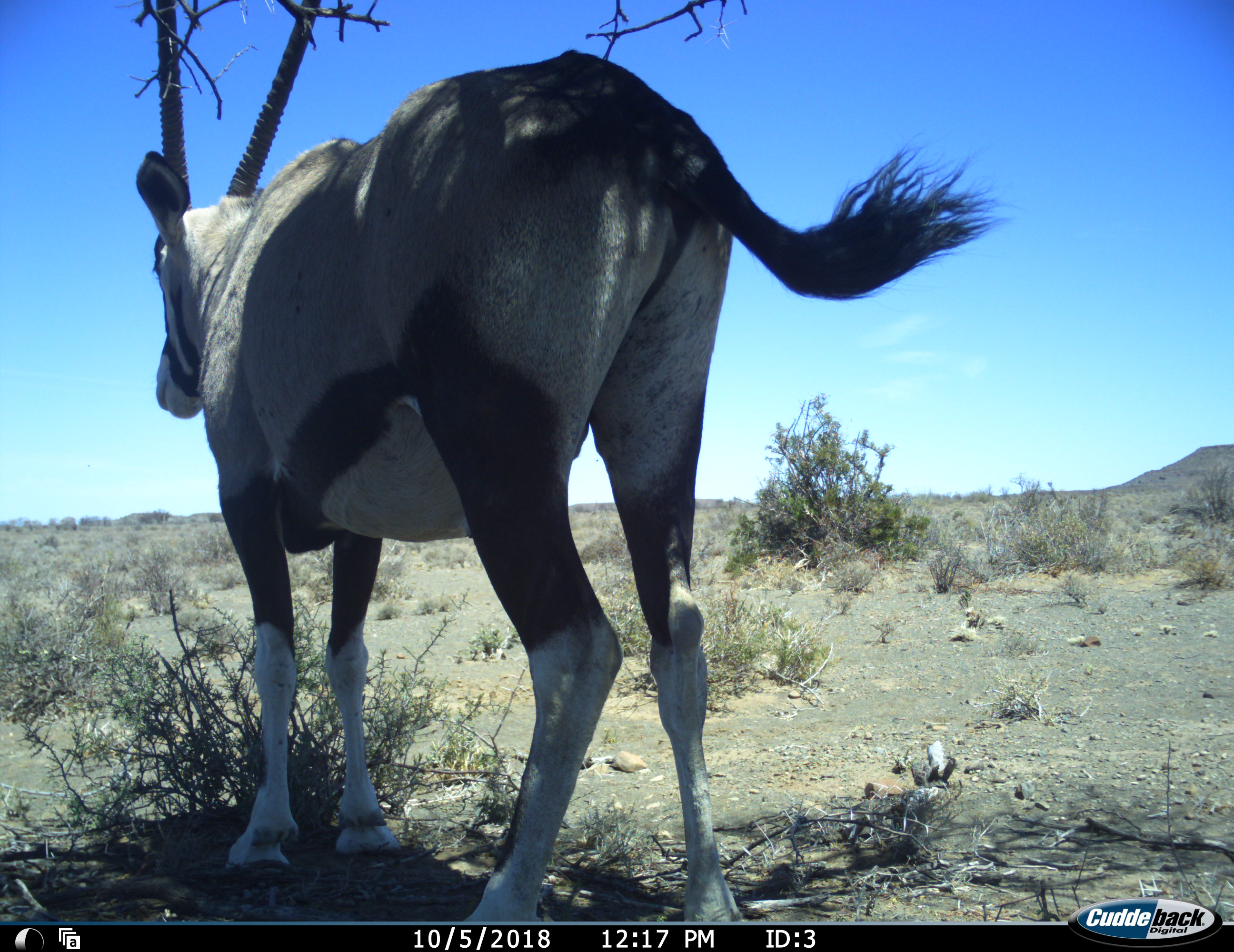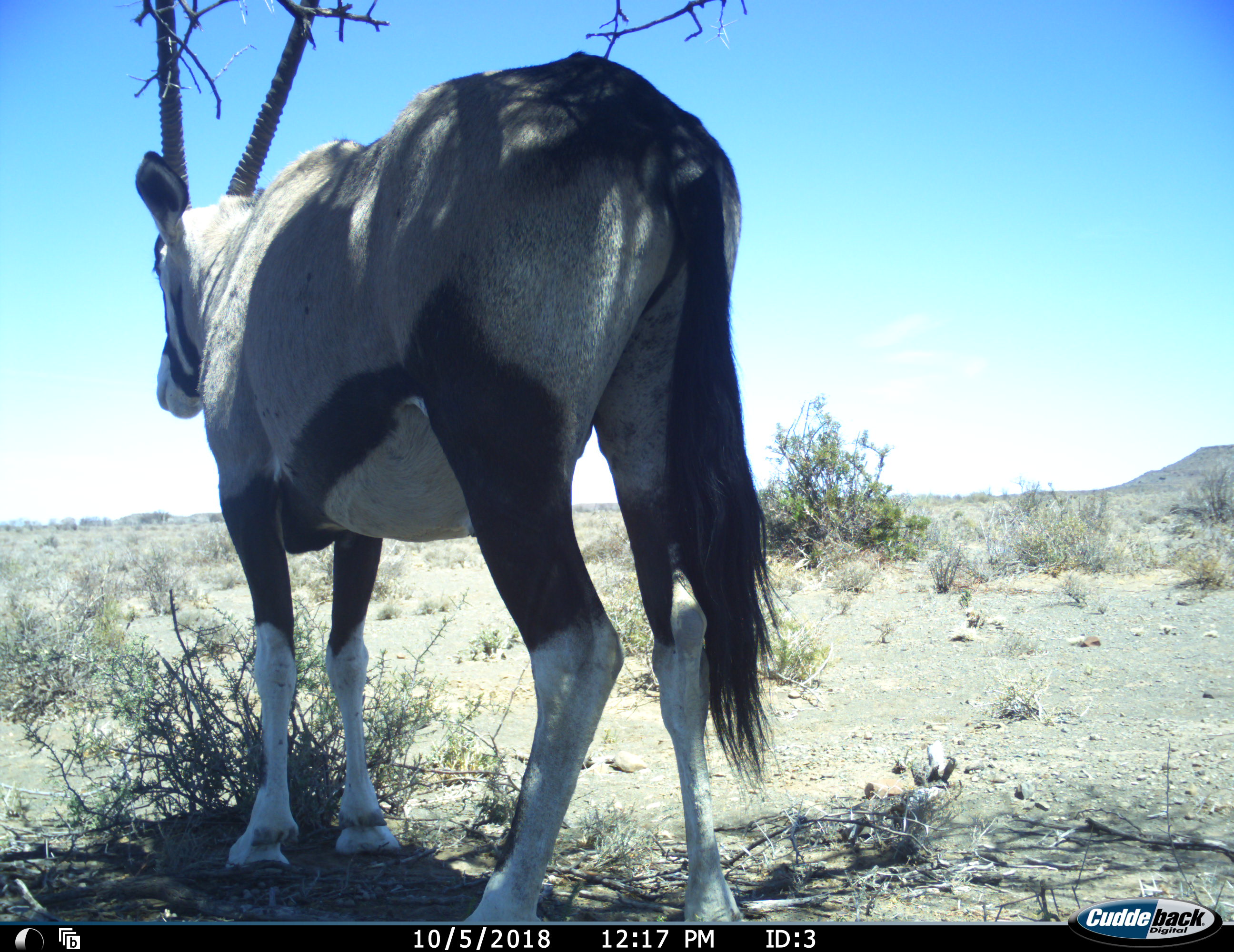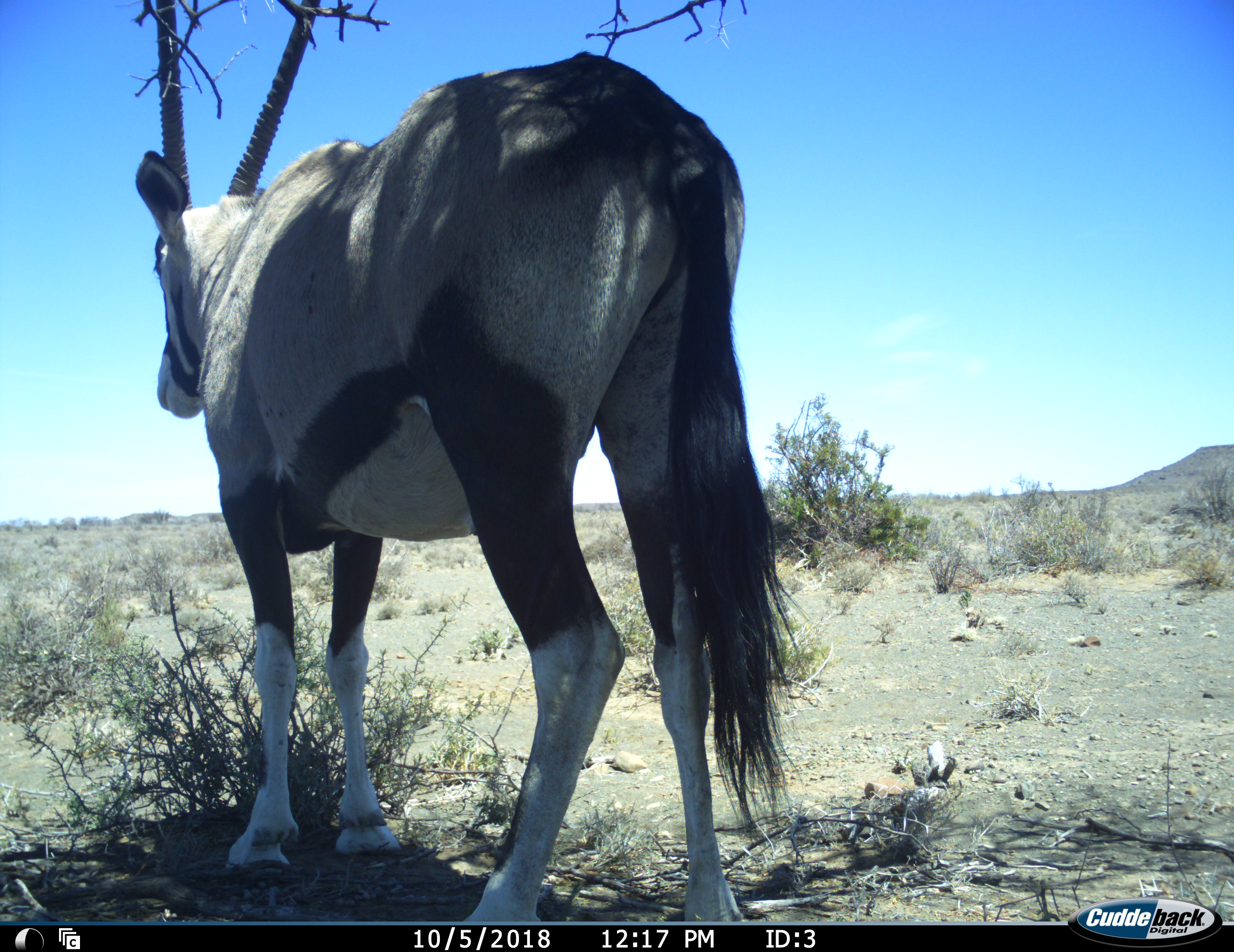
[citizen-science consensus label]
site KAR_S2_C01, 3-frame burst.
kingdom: Animalia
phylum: Chordata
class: Mammalia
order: Artiodactyla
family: Bovidae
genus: Oryx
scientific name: Oryx gazella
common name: gemsbok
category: oryx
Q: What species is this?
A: Oryx (gemsbok) (Oryx gazella).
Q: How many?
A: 1.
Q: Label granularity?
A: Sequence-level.